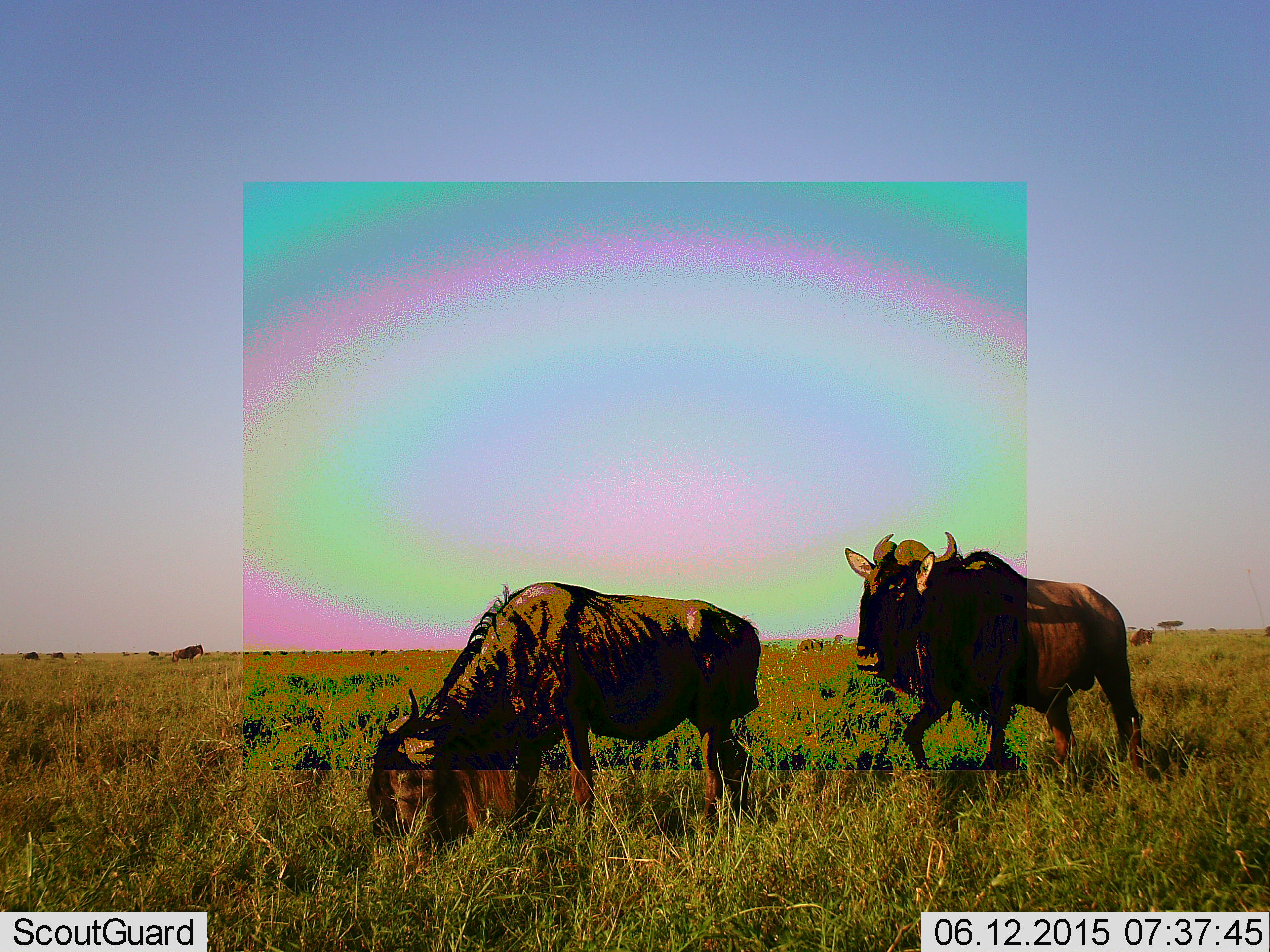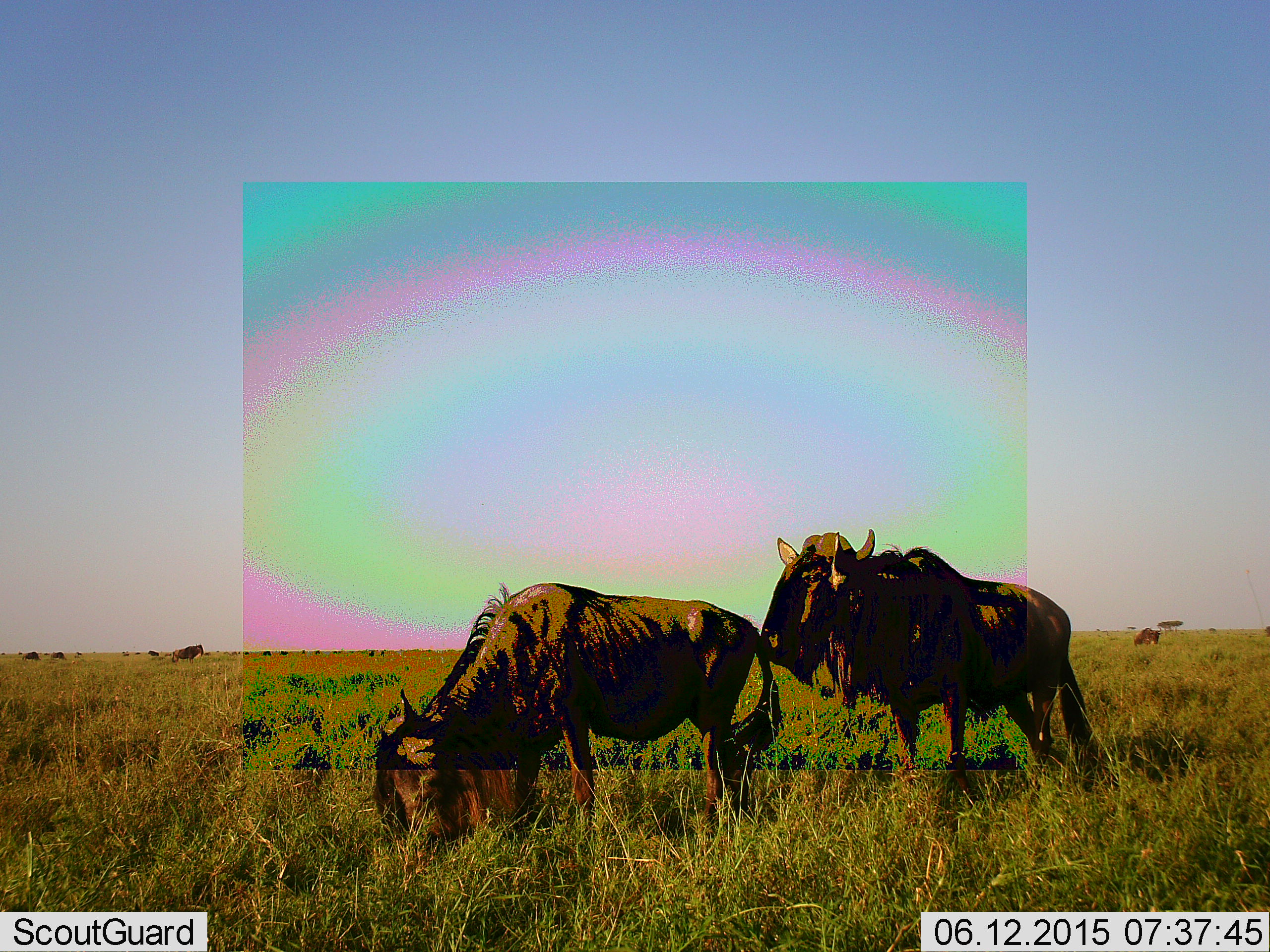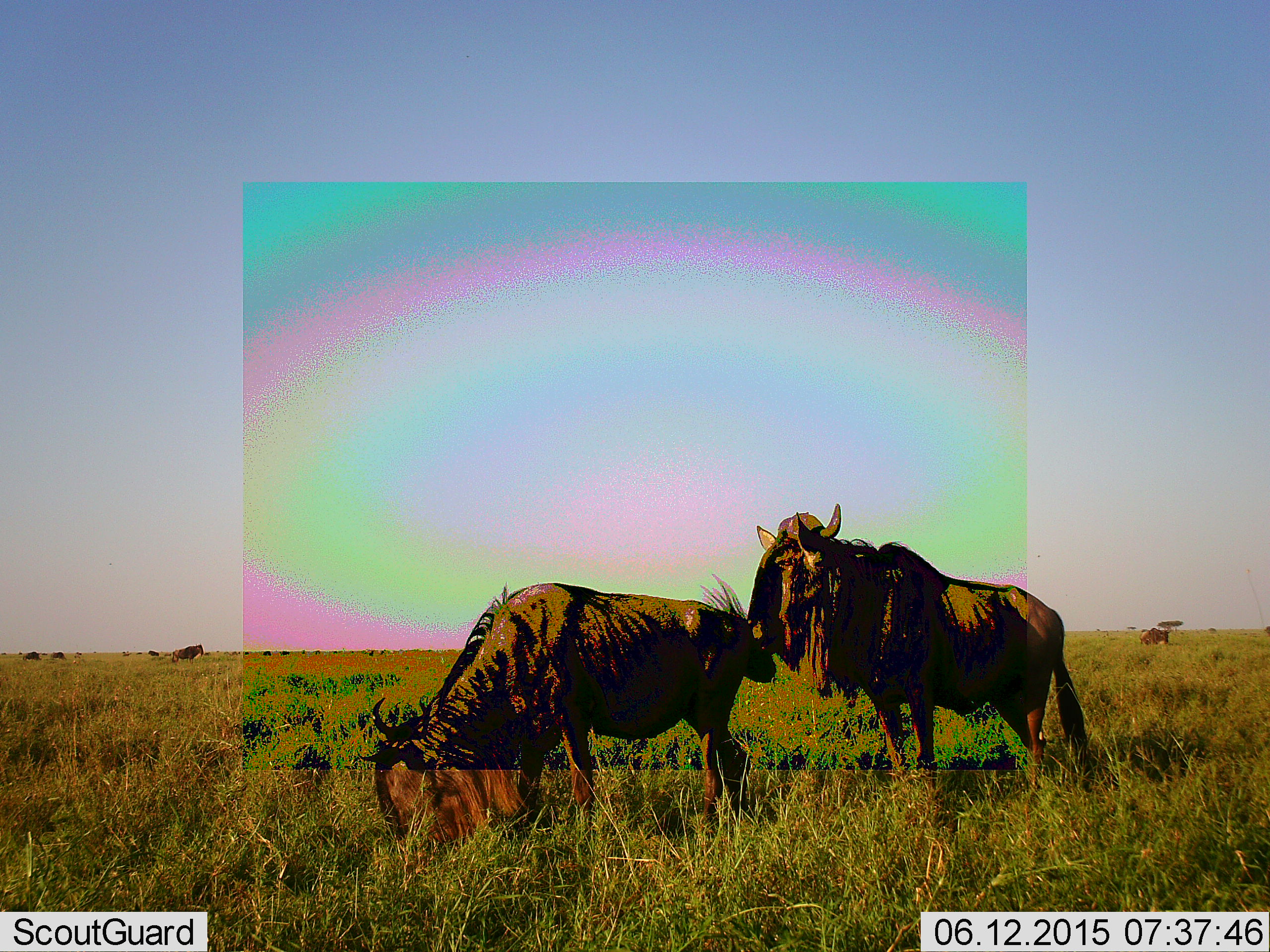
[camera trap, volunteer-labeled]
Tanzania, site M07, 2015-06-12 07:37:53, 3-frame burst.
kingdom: Animalia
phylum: Chordata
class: Mammalia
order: Artiodactyla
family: Bovidae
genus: Connochaetes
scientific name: Connochaetes taurinus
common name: blue wildebeest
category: wildebeest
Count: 3.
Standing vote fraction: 70%.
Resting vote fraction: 0%.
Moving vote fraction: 50%.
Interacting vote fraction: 60%.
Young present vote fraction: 0%.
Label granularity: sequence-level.